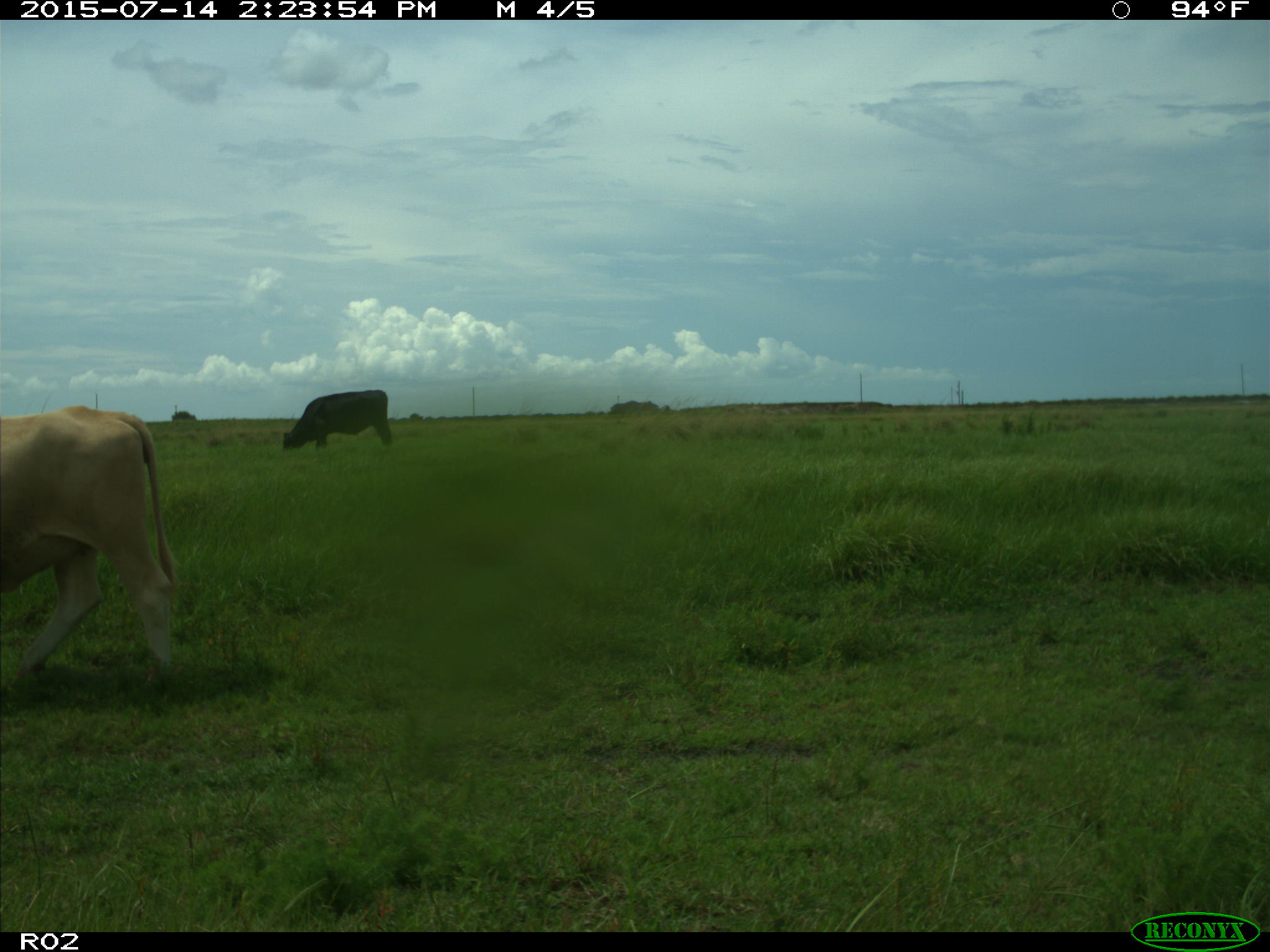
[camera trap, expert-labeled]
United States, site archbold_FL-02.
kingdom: Animalia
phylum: Chordata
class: Mammalia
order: Artiodactyla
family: Bovidae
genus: Bos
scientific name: Bos taurus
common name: domestic cow